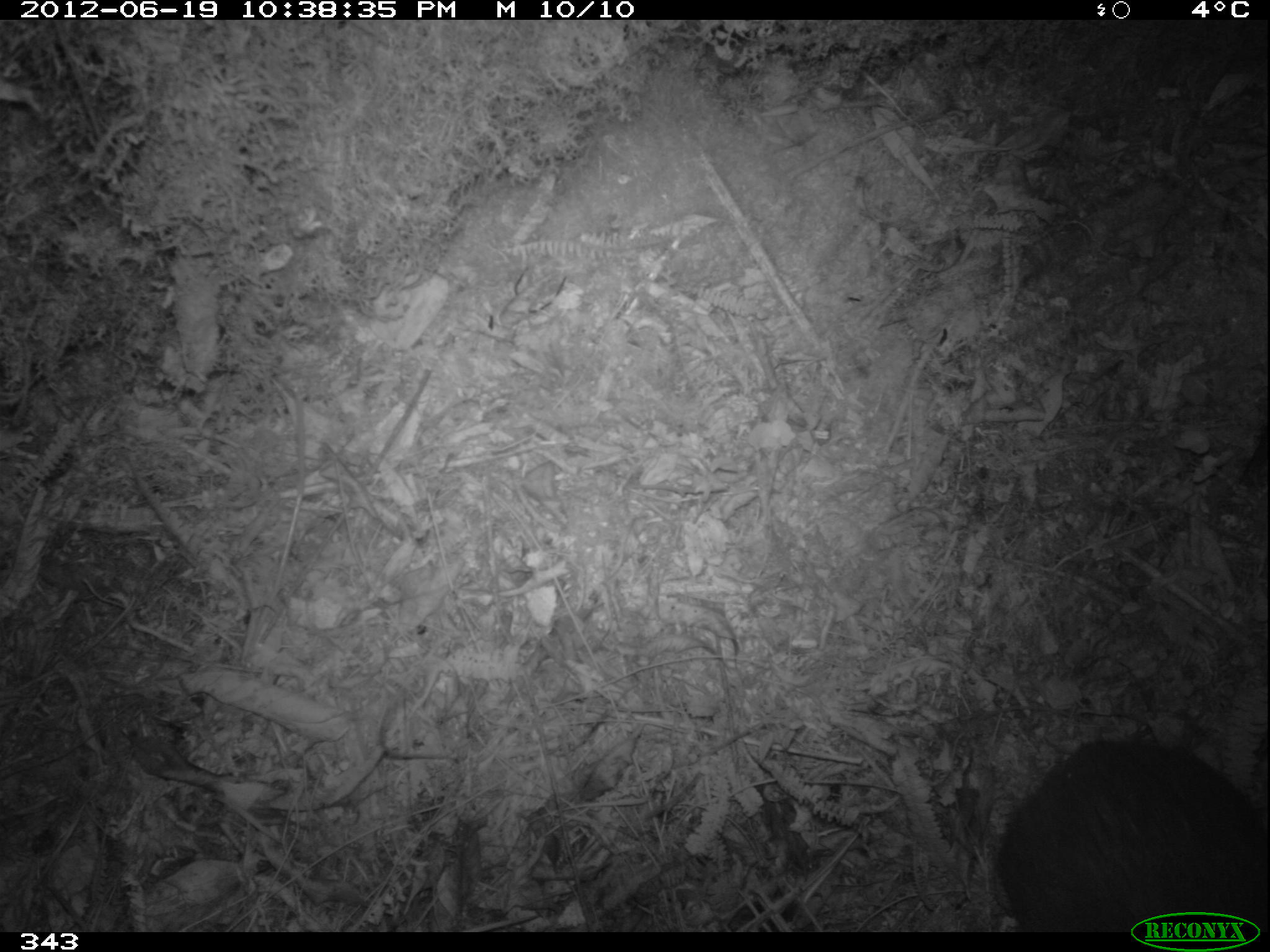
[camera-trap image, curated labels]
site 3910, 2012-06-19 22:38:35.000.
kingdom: Animalia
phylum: Chordata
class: Mammalia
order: Rodentia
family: Cuniculidae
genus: Cuniculus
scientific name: Cuniculus taczanowskii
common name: mountain paca